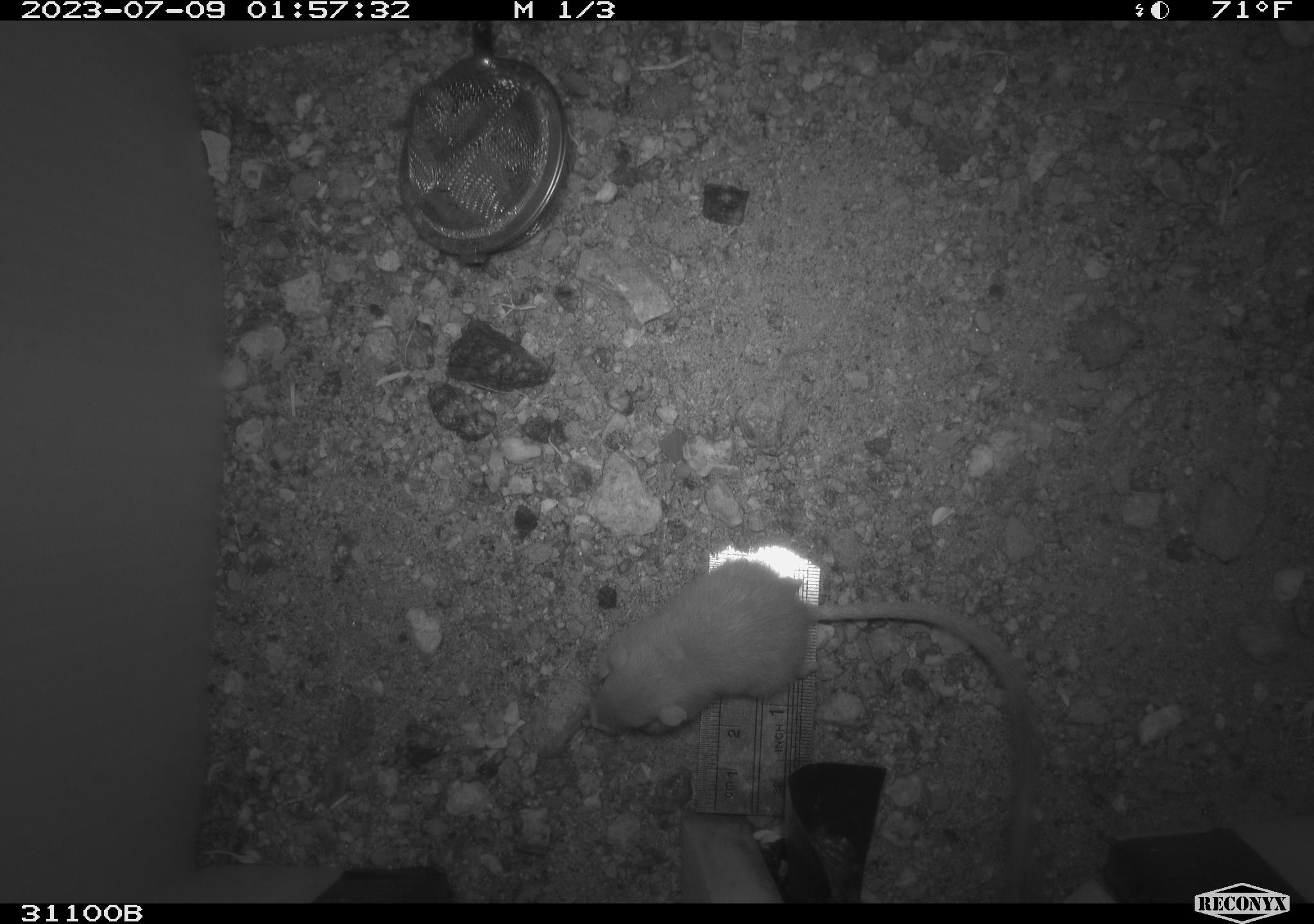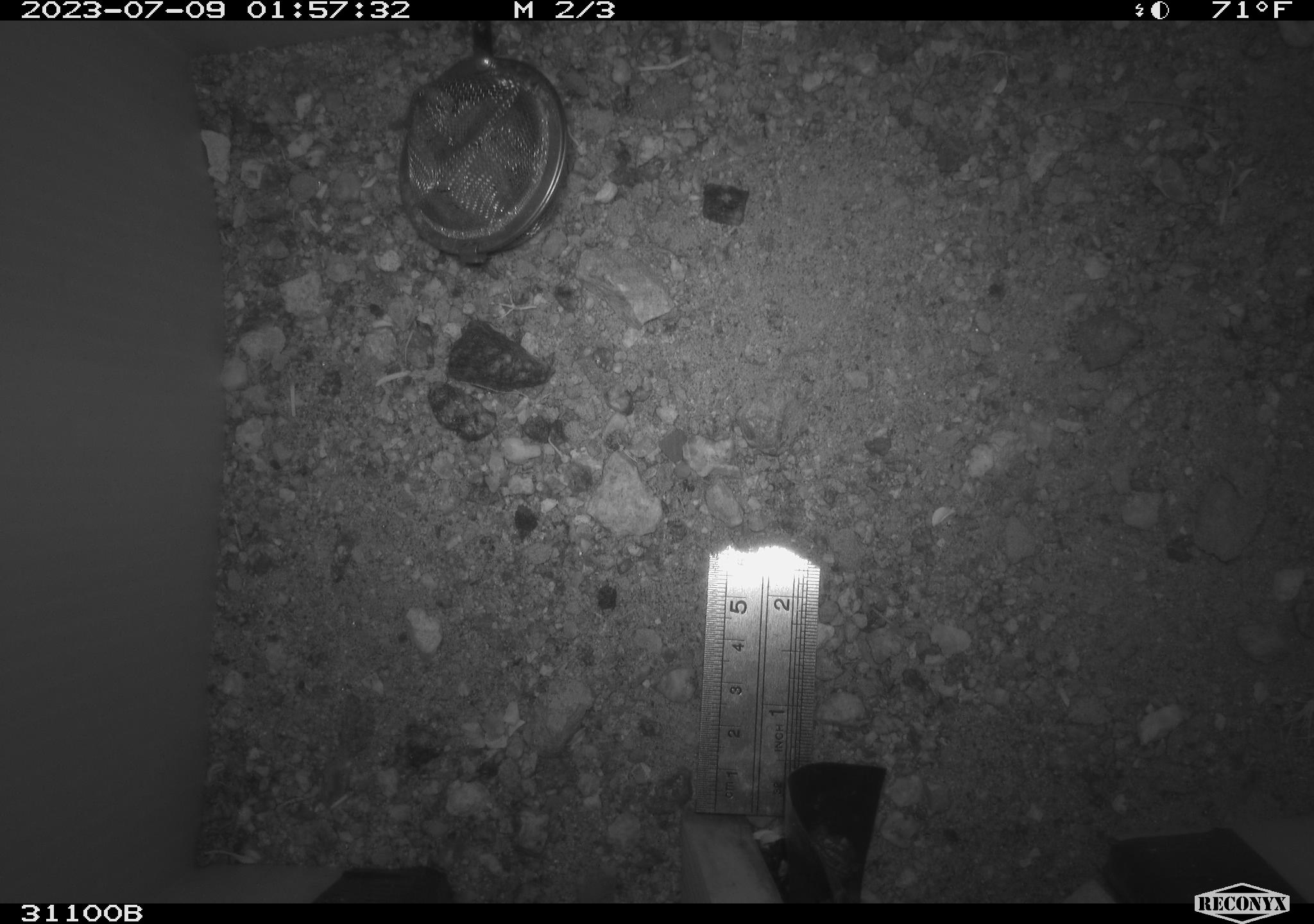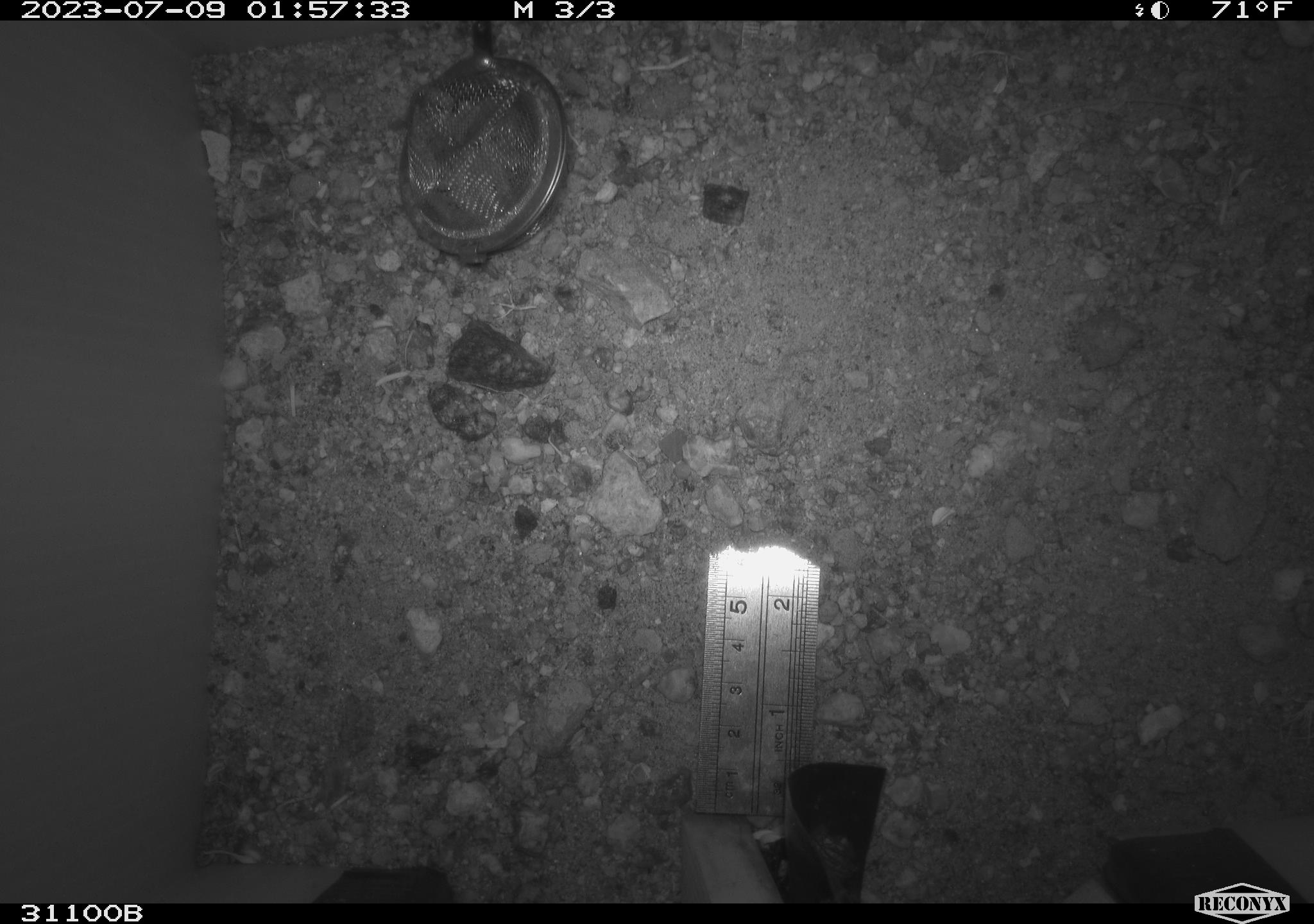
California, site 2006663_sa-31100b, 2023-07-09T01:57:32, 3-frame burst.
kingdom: Animalia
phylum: Chordata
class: Mammalia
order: Rodentia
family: Heteromyidae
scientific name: Heteromyidae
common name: kangaroo rats and pocket mice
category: heteromyidae family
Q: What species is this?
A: Heteromyidae family (kangaroo rats and pocket mice) (Heteromyidae).